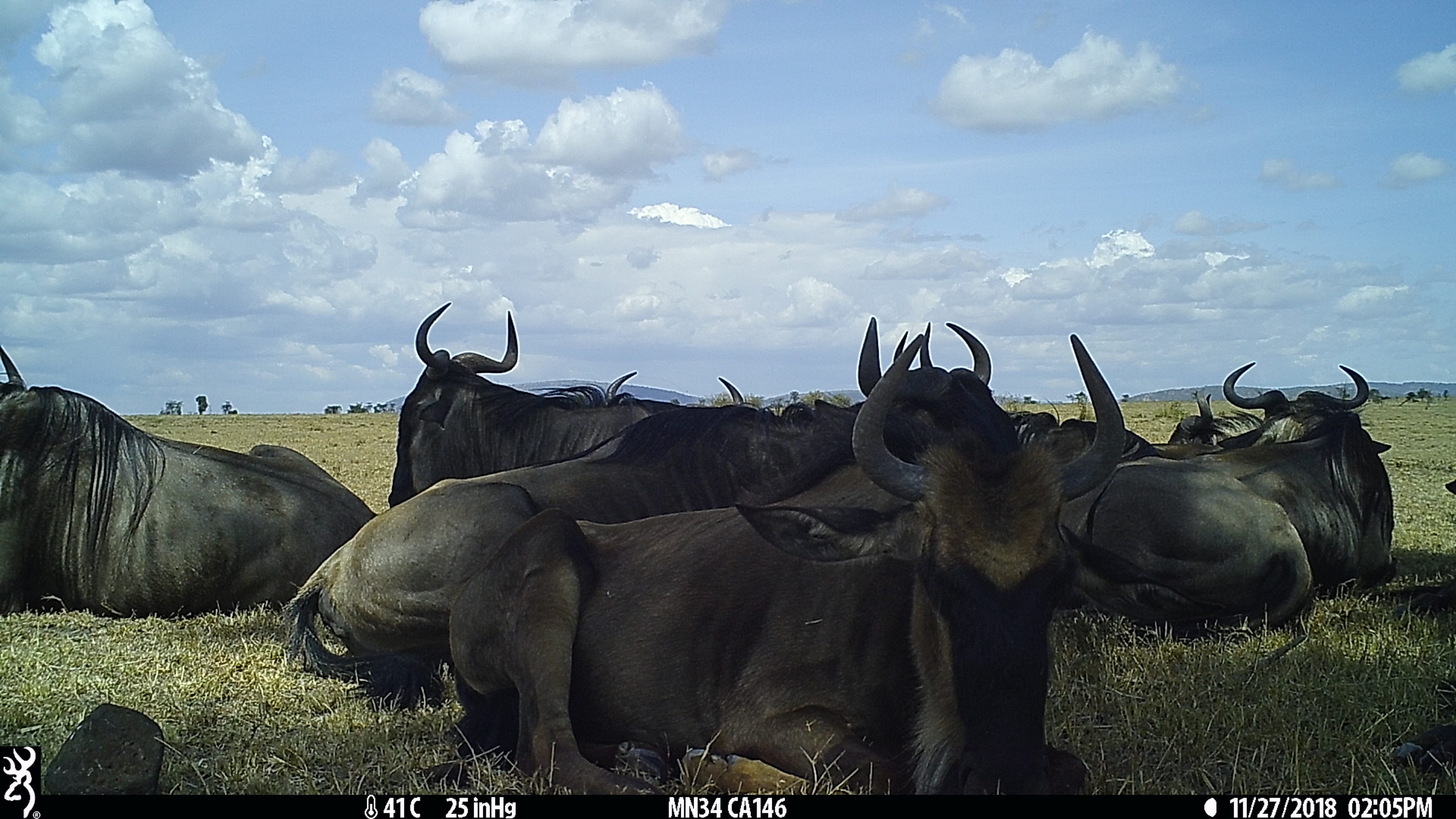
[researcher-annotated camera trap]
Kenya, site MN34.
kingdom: Animalia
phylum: Chordata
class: Mammalia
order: Artiodactyla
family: Bovidae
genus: Connochaetes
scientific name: Connochaetes taurinus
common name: blue wildebeest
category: wildebeest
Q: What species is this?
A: Wildebeest (blue wildebeest) (Connochaetes taurinus).